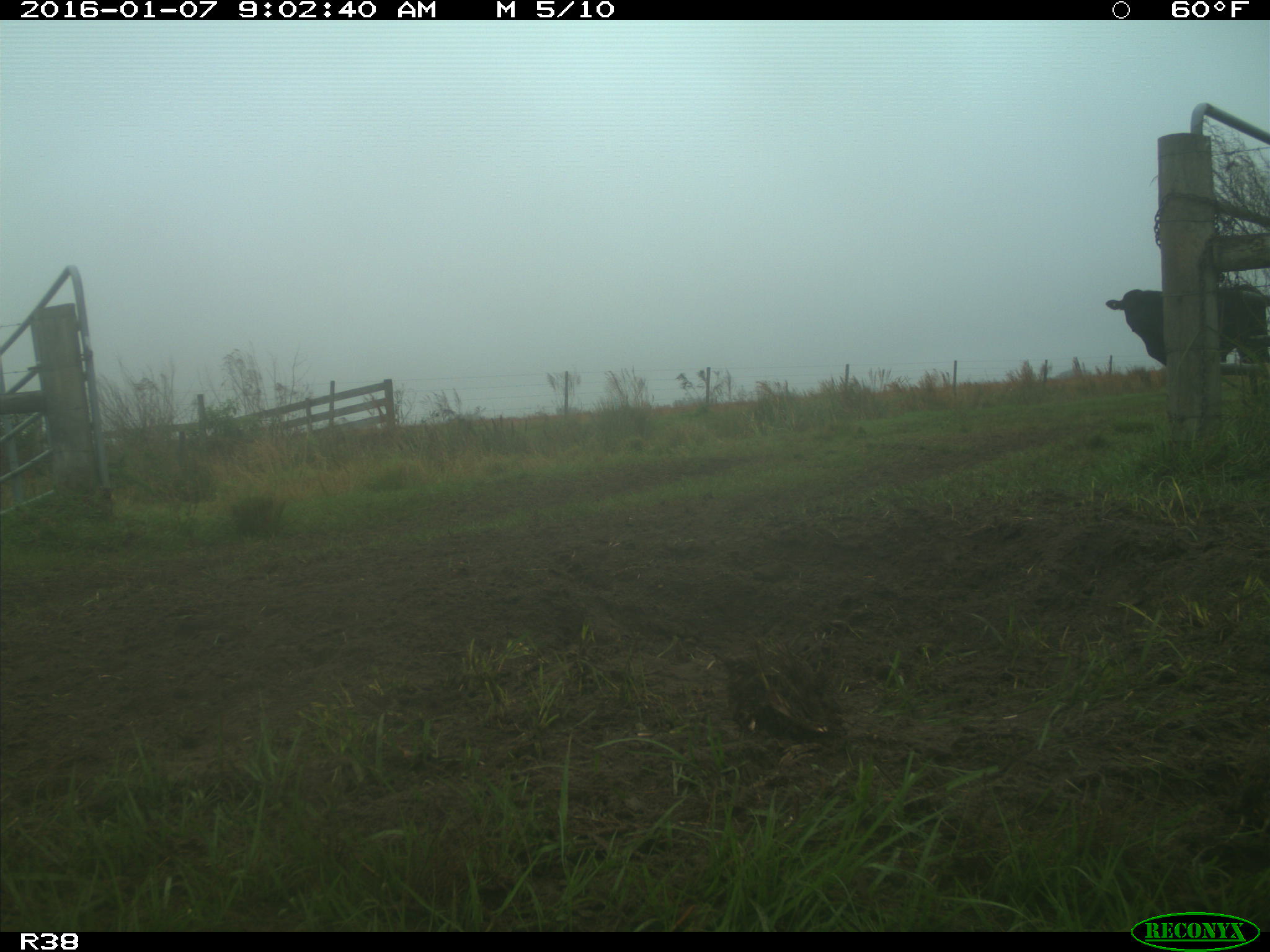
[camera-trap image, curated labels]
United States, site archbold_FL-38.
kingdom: Animalia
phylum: Chordata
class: Mammalia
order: Artiodactyla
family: Bovidae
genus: Bos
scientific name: Bos taurus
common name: domestic cow